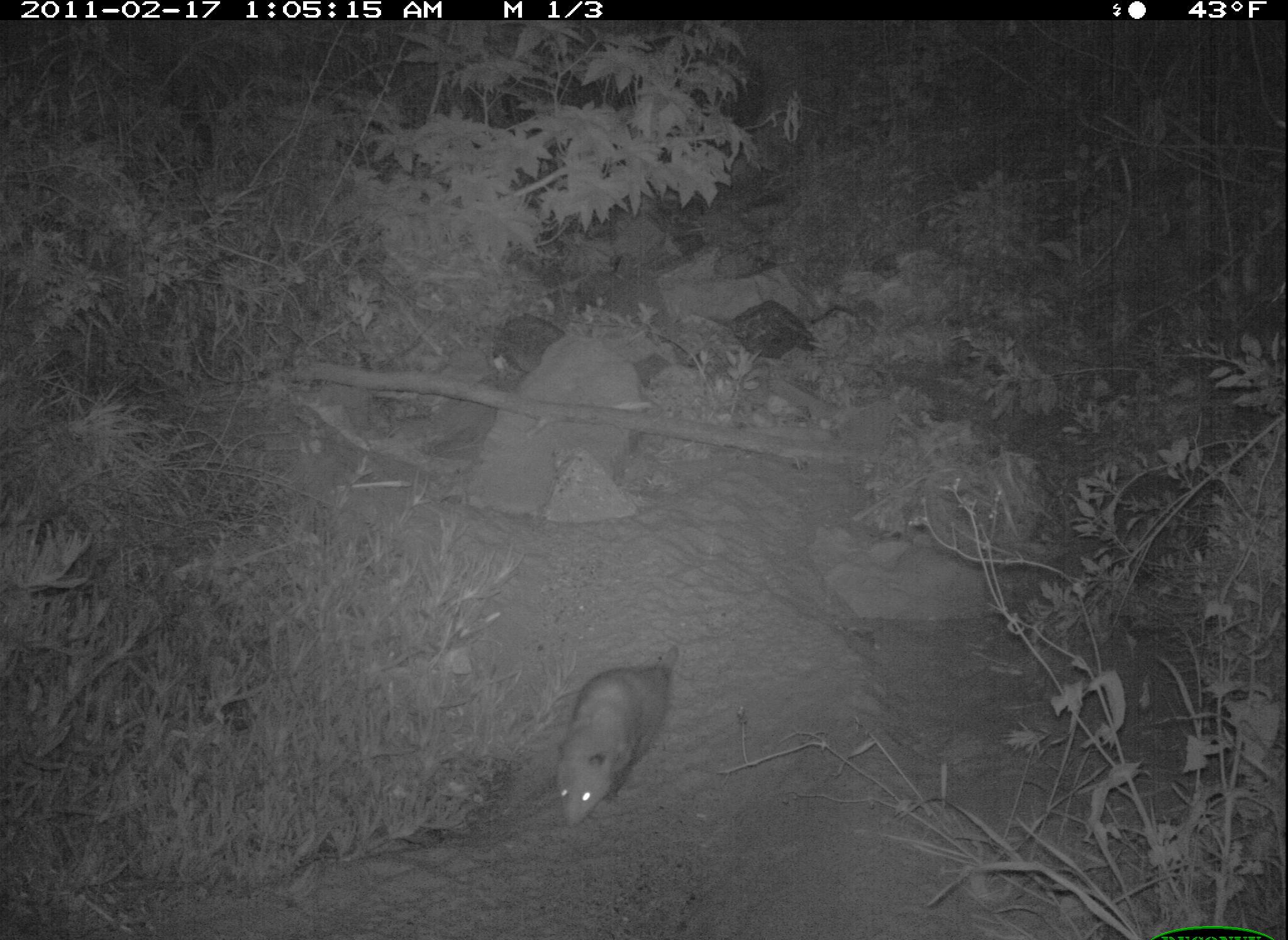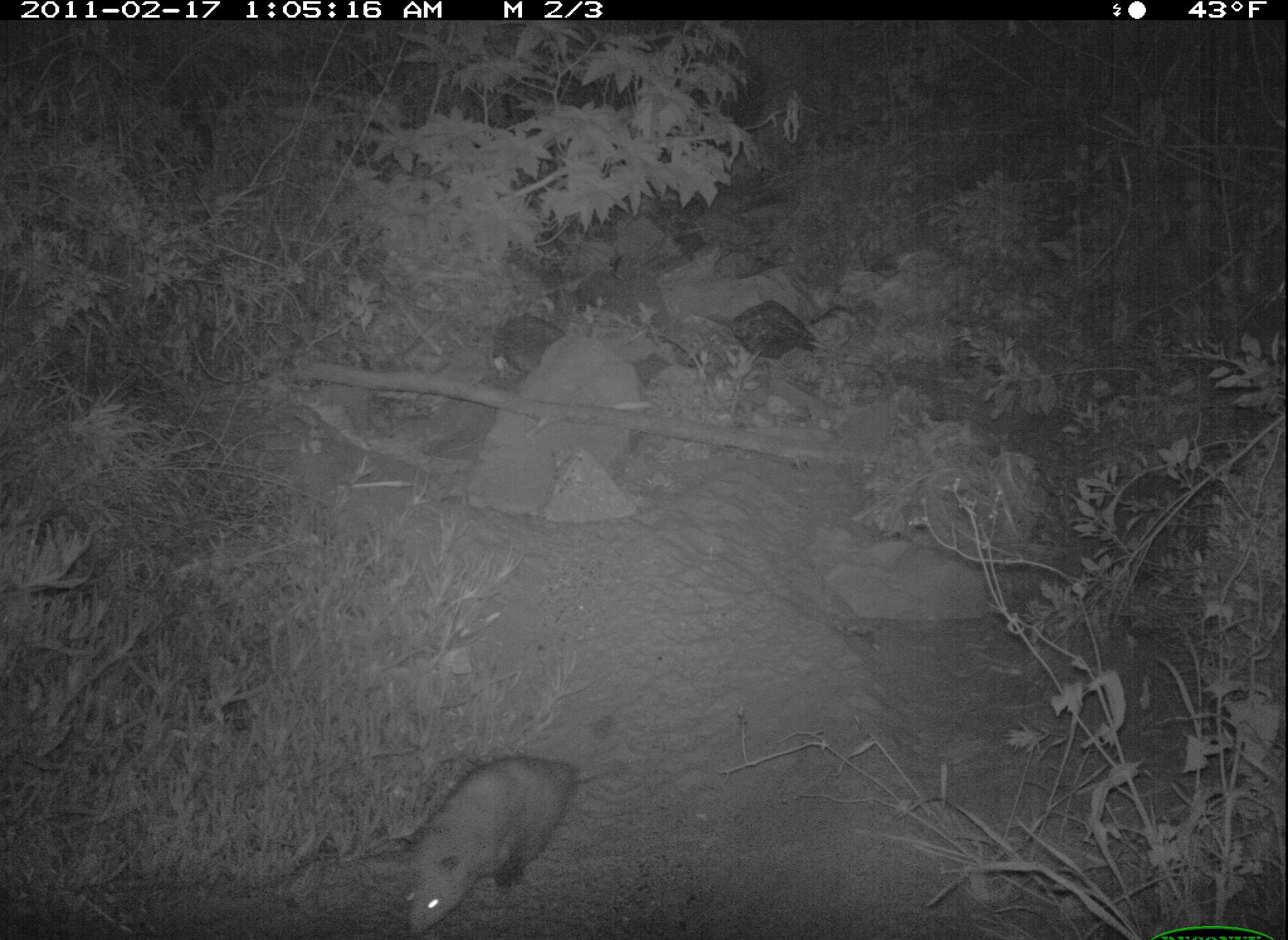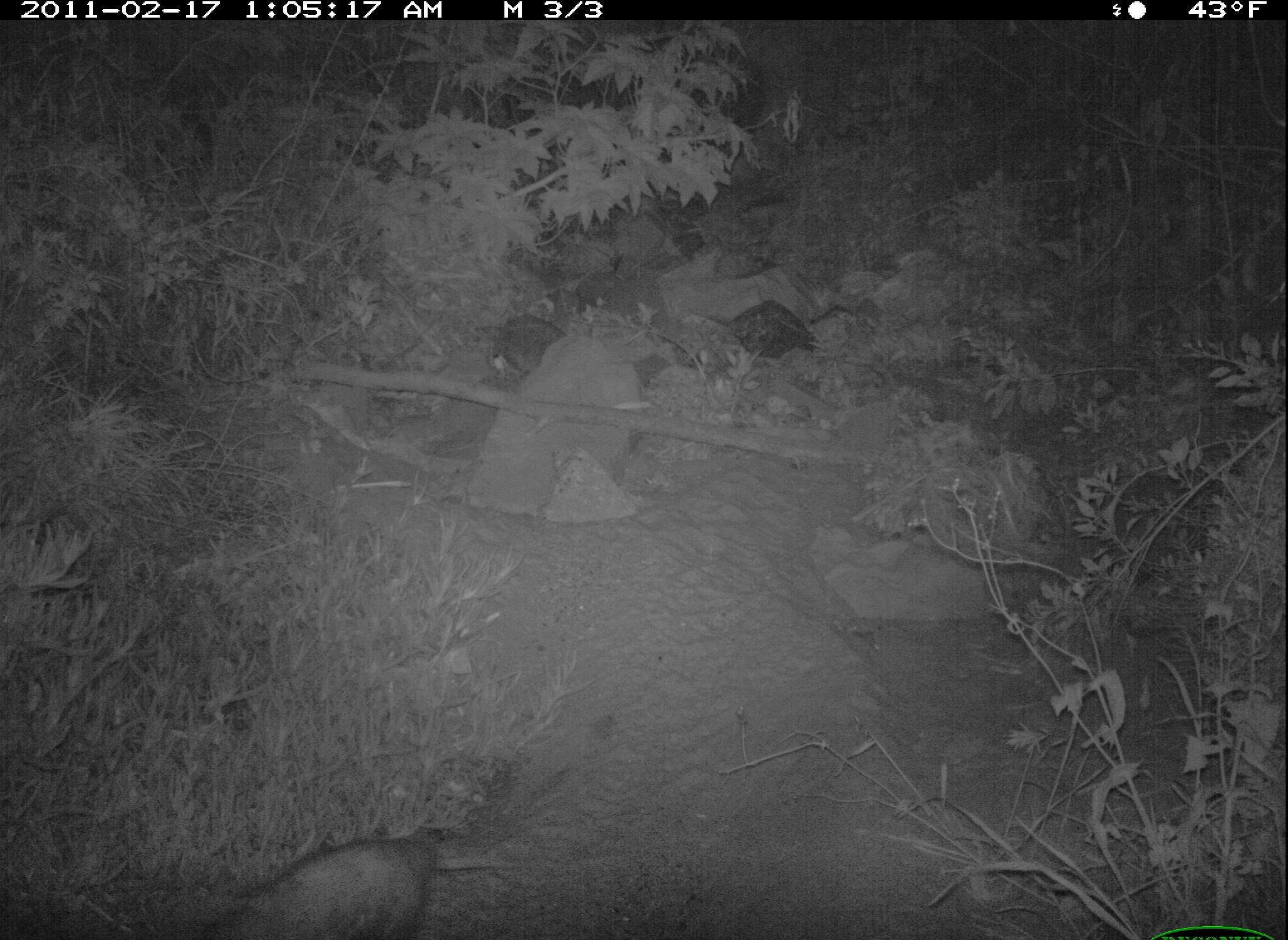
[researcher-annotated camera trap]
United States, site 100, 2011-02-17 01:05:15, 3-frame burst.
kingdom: Animalia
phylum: Chordata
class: Mammalia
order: Didelphimorphia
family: Didelphidae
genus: Didelphis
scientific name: Didelphis virginiana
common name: virginia opossum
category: opossum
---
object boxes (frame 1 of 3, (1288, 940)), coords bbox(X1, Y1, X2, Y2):
opossum: bbox(536, 636, 691, 836)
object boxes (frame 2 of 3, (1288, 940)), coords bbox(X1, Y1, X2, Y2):
opossum: bbox(388, 734, 621, 940)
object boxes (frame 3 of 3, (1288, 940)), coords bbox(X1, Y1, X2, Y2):
opossum: bbox(188, 775, 514, 940)